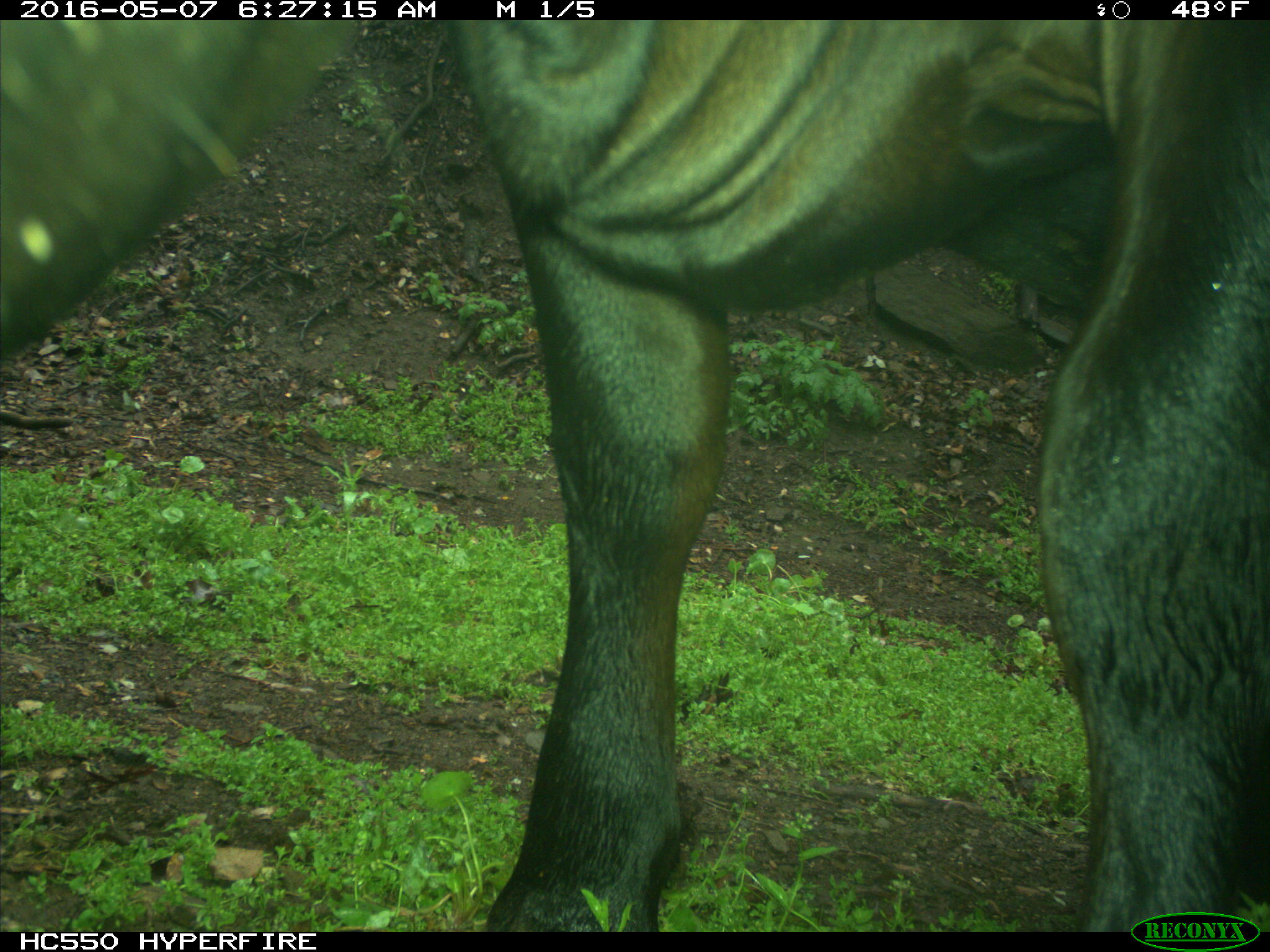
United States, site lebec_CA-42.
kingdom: Animalia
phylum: Chordata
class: Mammalia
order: Artiodactyla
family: Bovidae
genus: Bos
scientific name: Bos taurus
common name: domestic cow